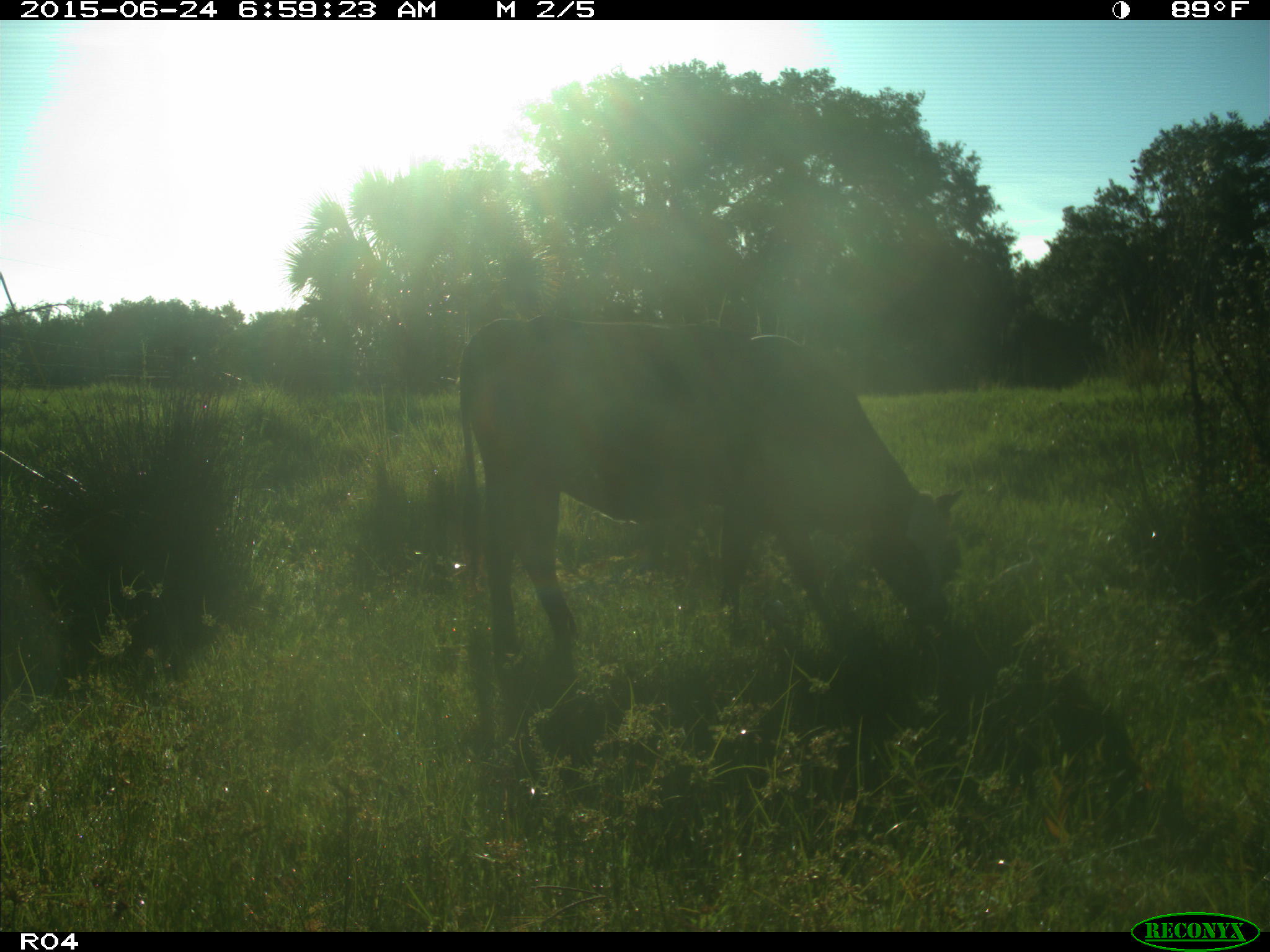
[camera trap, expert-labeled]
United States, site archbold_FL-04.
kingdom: Animalia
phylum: Chordata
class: Mammalia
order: Artiodactyla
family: Bovidae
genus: Bos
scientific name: Bos taurus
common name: domestic cow